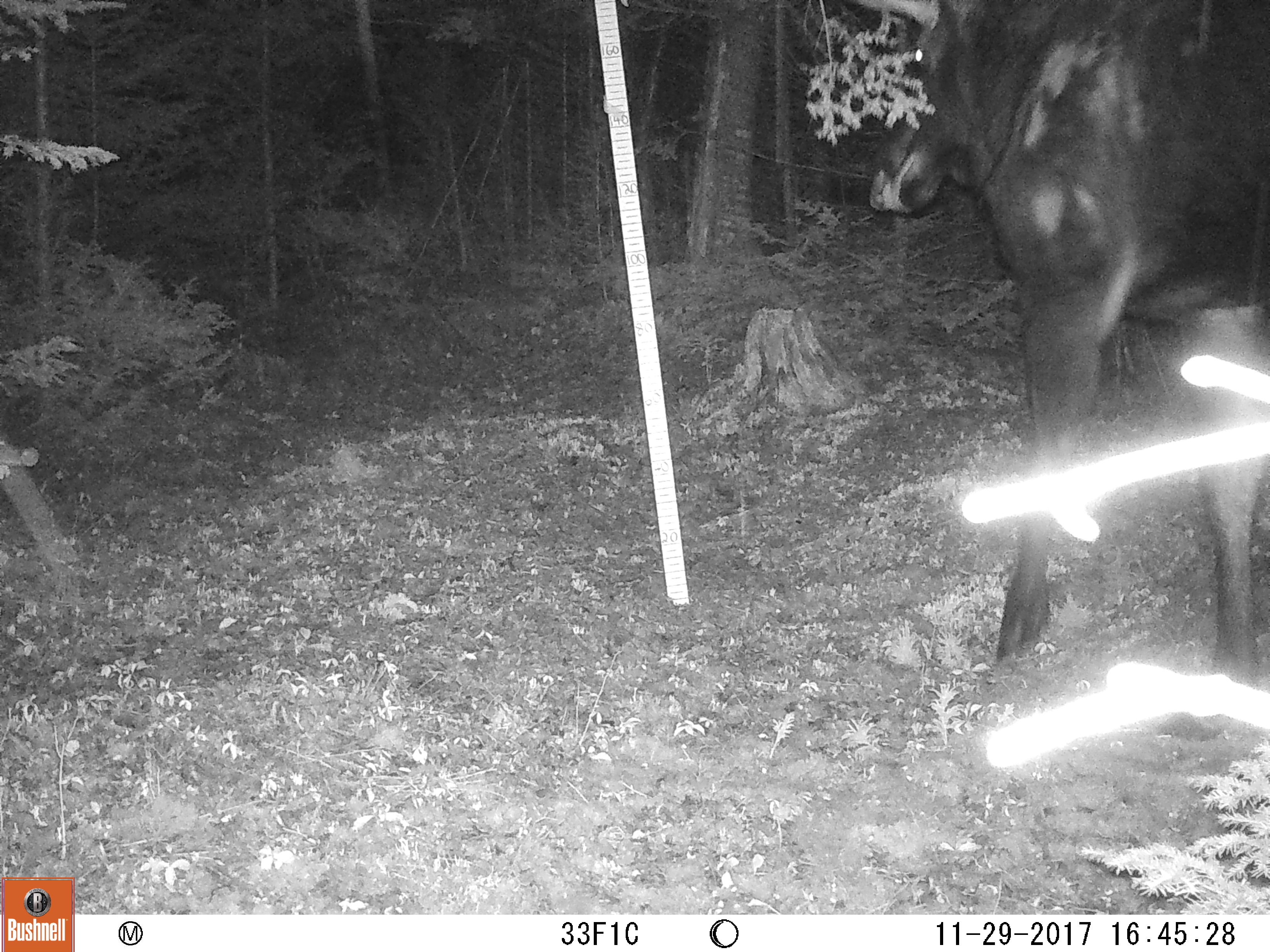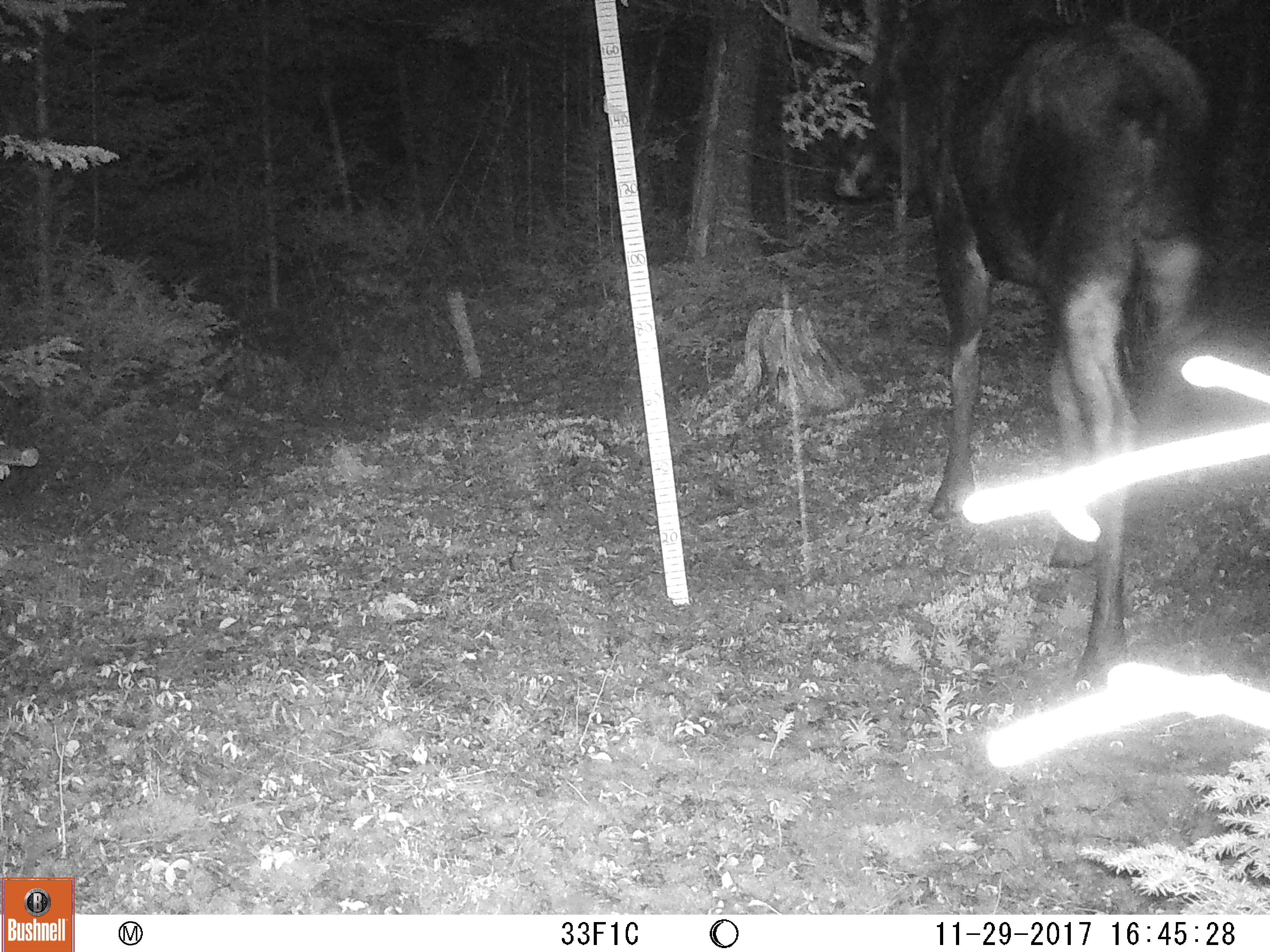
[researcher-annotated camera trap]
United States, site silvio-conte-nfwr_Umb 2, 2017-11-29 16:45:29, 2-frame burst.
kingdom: Animalia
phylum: Chordata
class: Mammalia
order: Artiodactyla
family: Cervidae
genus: Alces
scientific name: Alces alces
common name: moose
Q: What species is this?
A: Moose (Alces alces).